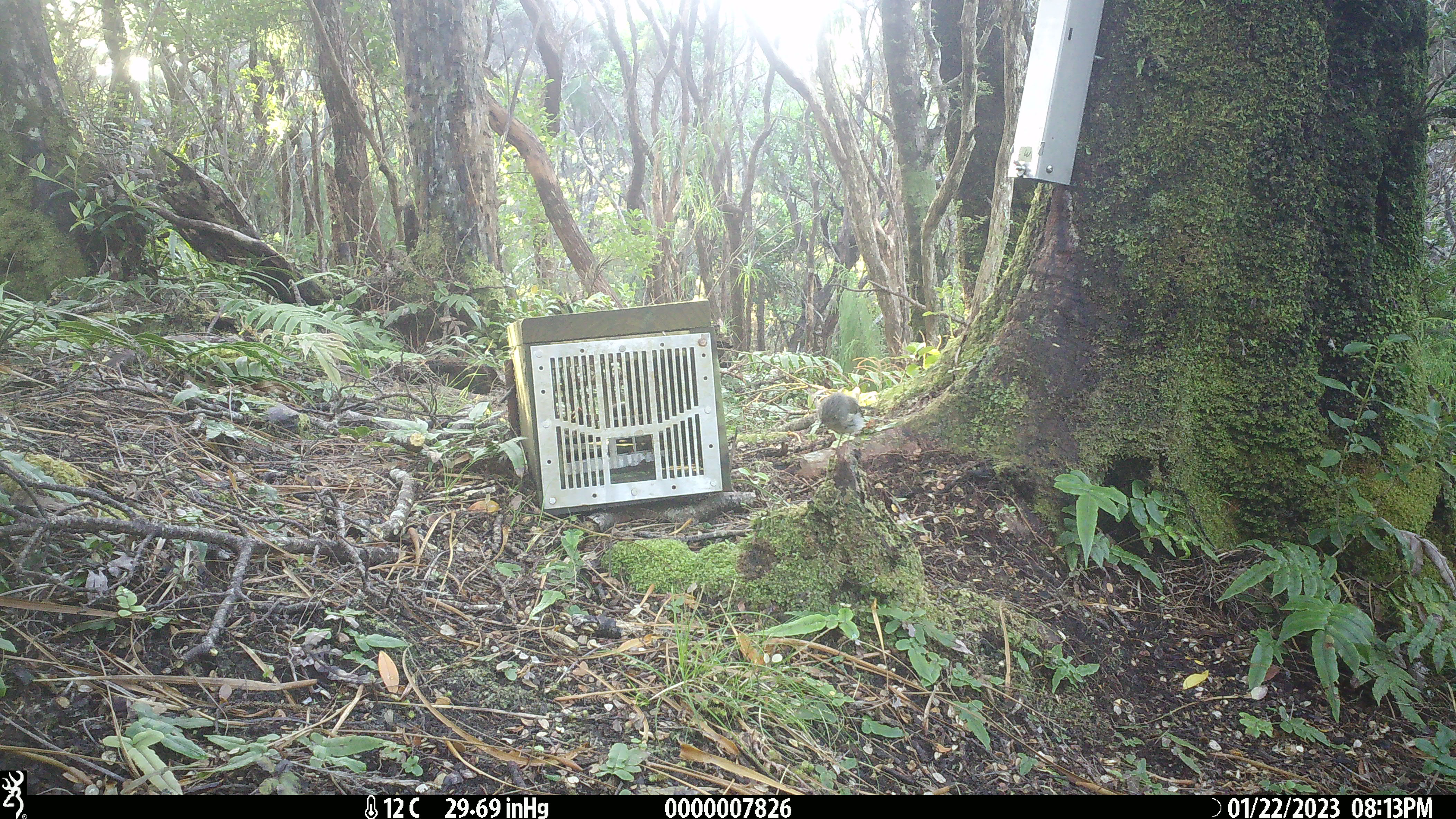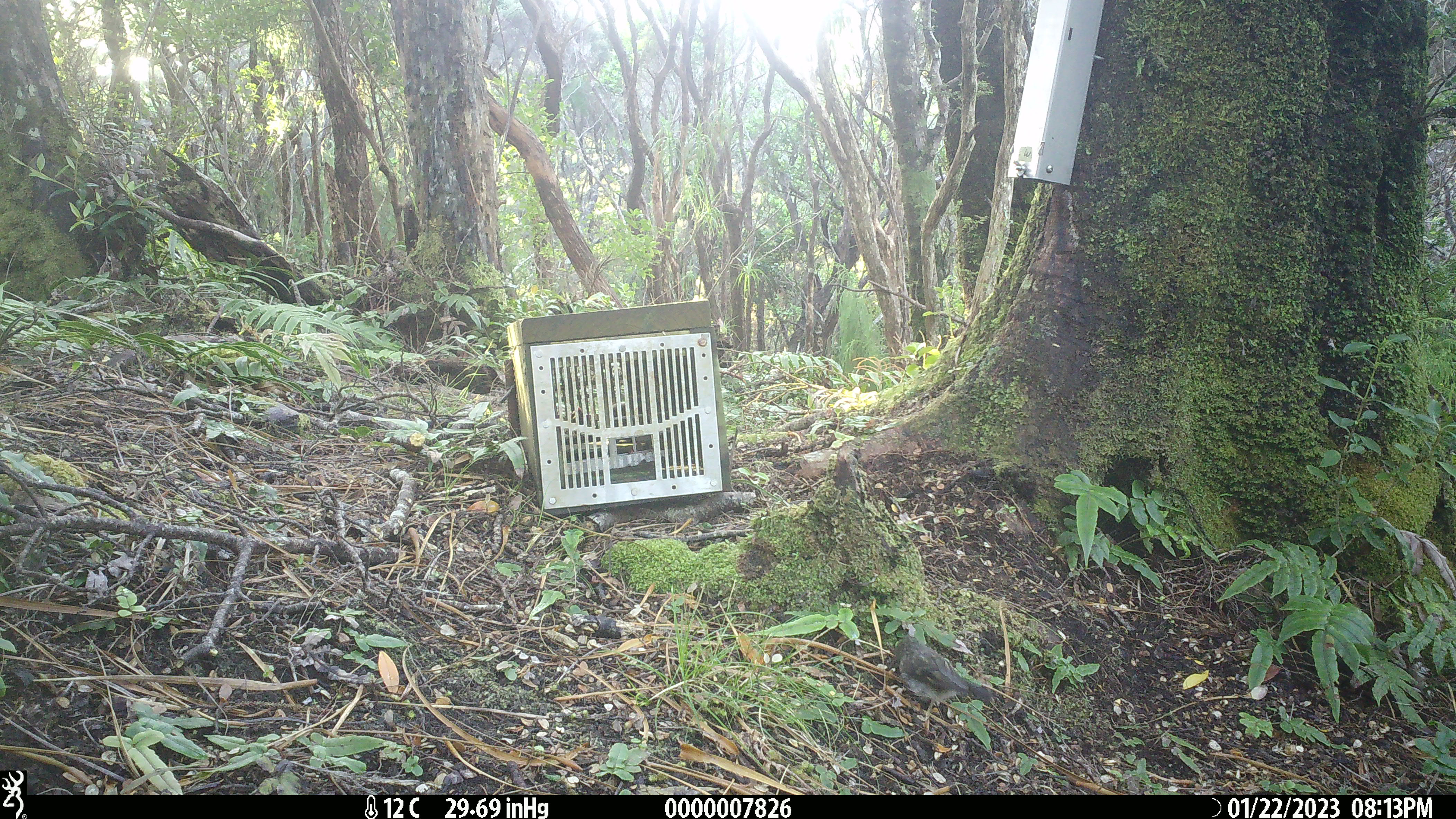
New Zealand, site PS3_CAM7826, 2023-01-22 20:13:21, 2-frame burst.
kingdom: Animalia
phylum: Chordata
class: Aves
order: Passeriformes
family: Petroicidae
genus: Petroica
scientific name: Petroica macrocephala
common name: tomtit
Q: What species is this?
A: Tomtit (Petroica macrocephala).